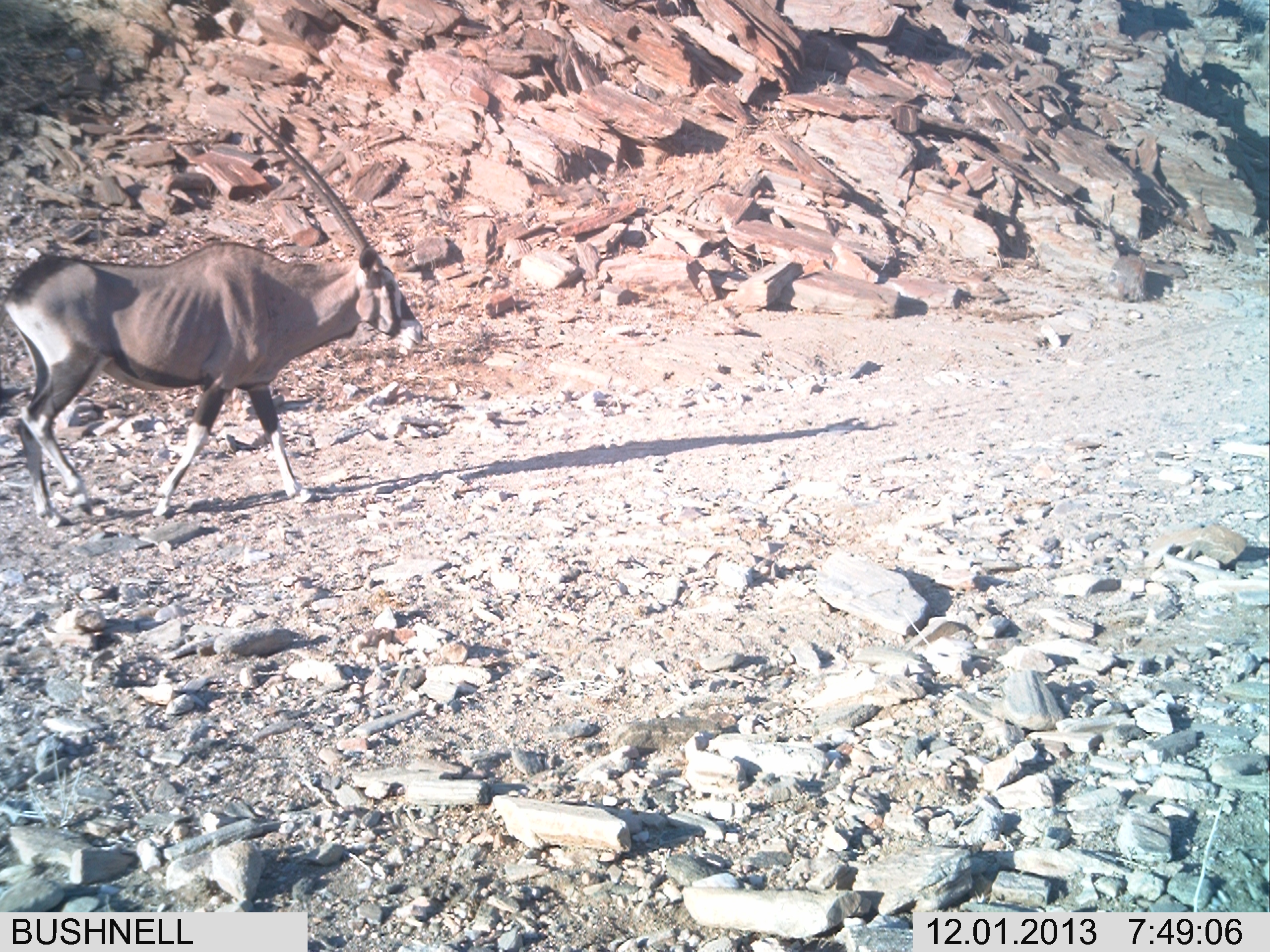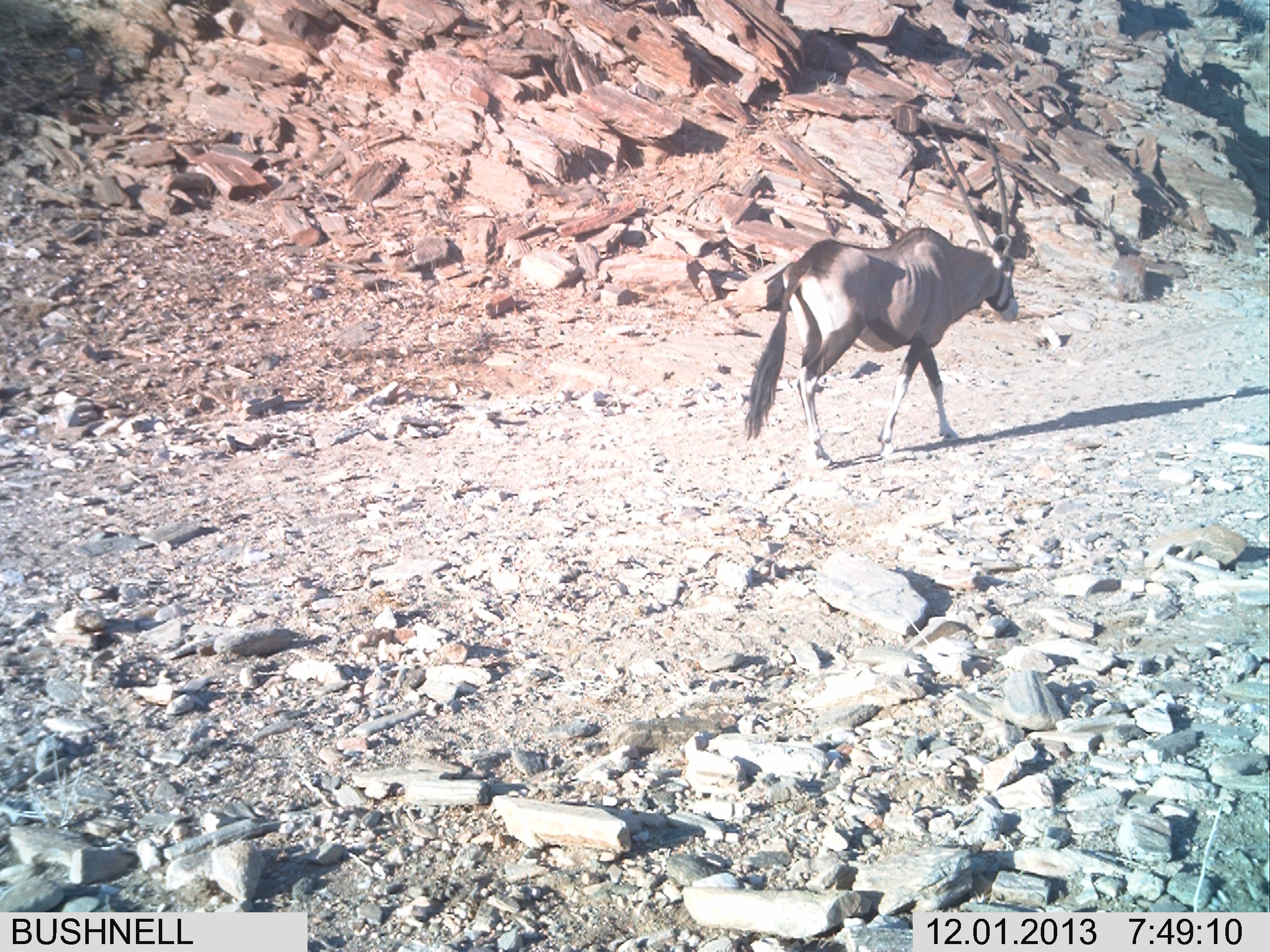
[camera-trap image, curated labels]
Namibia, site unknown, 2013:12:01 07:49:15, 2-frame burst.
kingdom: Animalia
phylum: Chordata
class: Mammalia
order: Artiodactyla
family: Bovidae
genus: Oryx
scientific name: Oryx gazella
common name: gemsbok